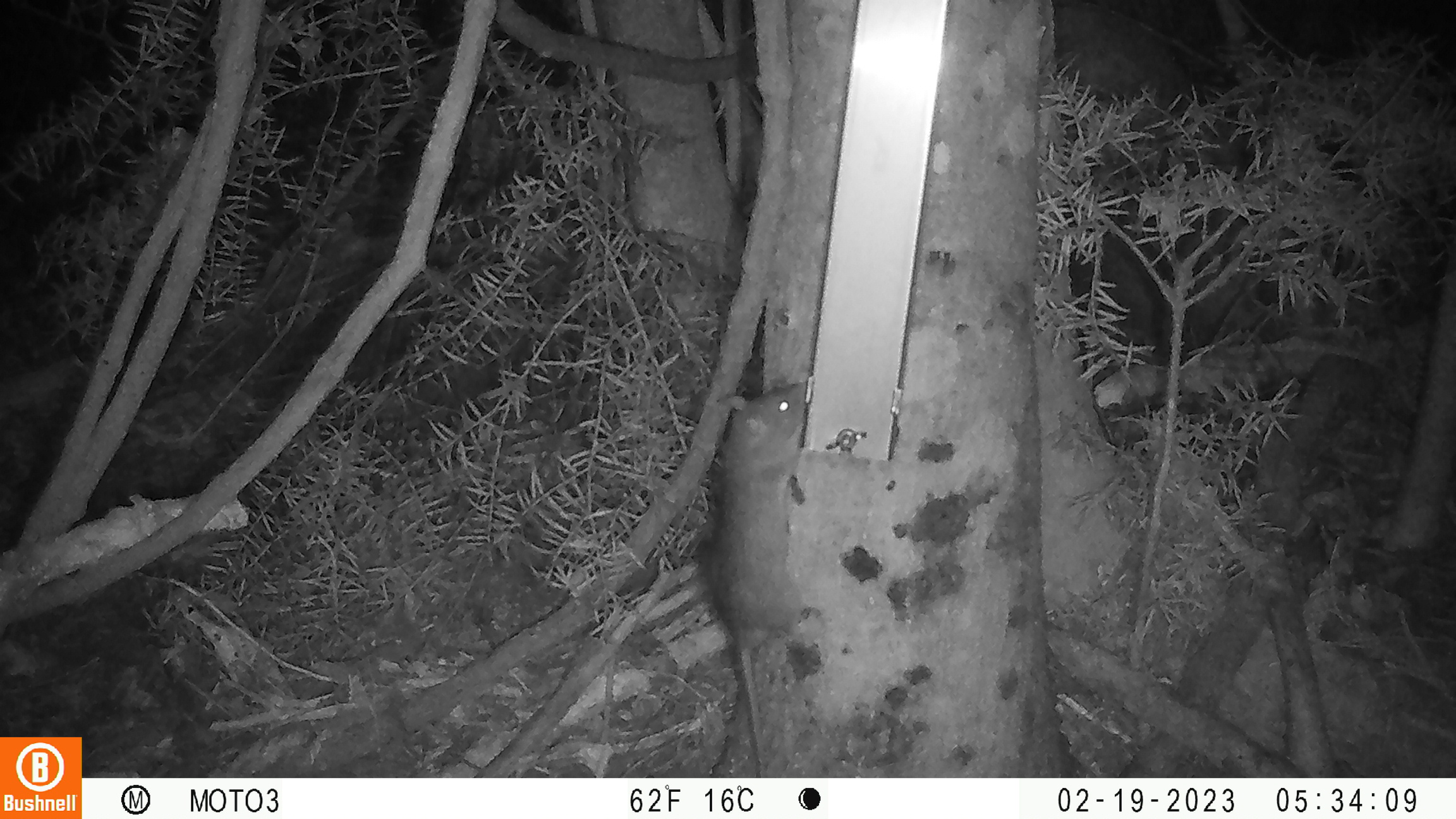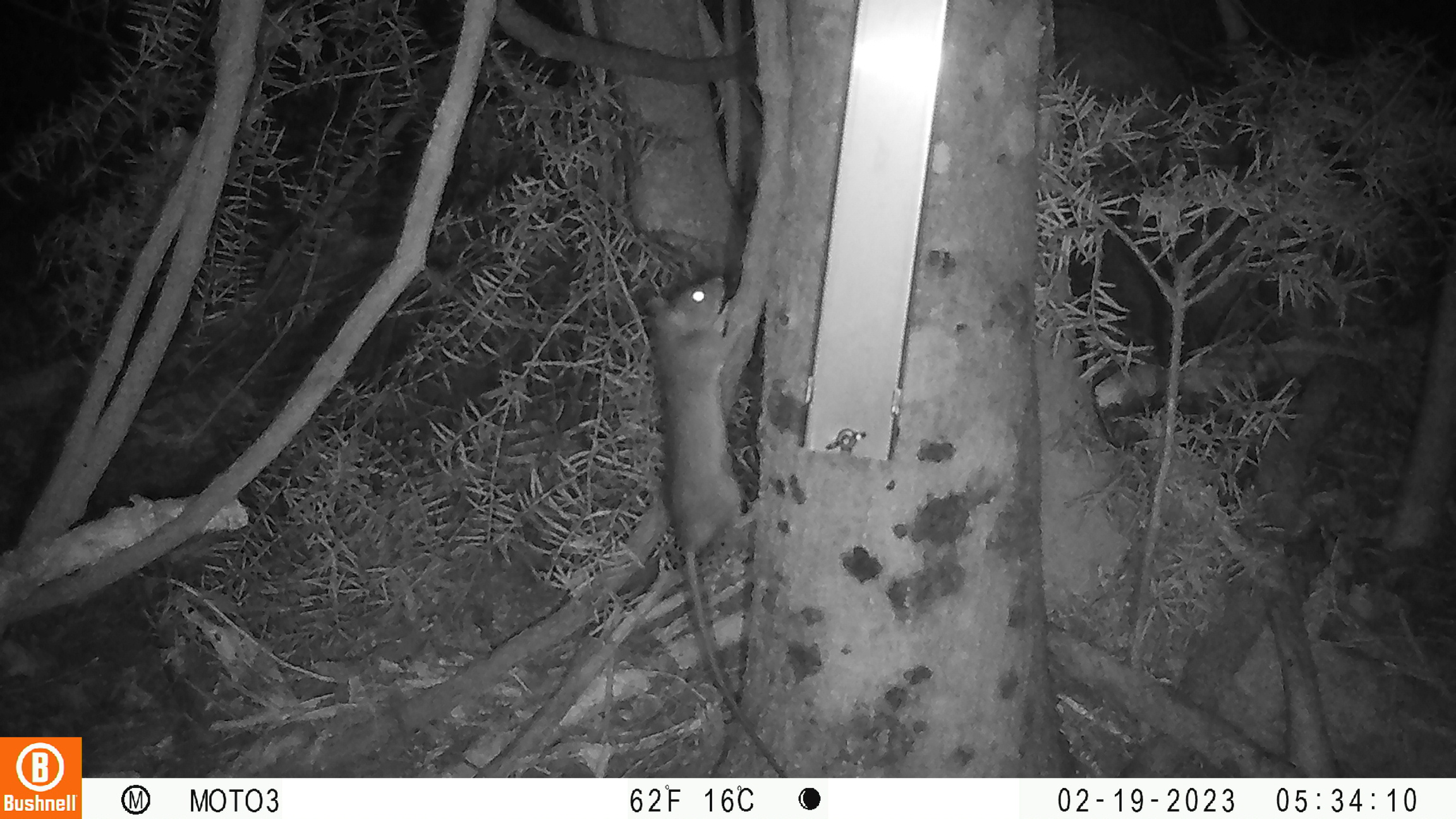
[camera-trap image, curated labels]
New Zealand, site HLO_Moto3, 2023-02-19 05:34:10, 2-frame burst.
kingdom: Animalia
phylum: Chordata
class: Mammalia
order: Rodentia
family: Muridae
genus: Rattus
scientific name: Rattus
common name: rat